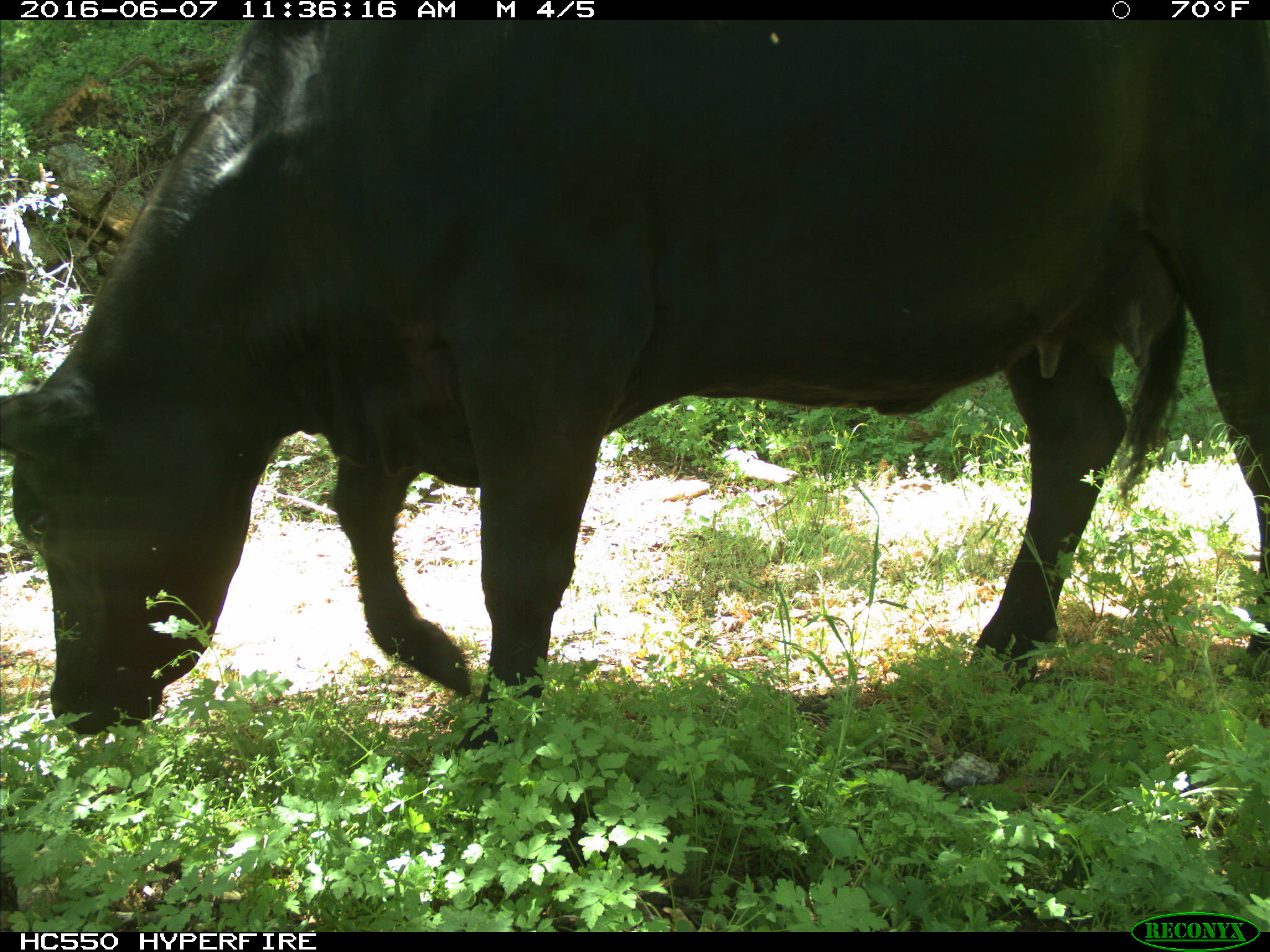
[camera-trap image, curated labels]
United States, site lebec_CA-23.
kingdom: Animalia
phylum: Chordata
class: Mammalia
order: Artiodactyla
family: Bovidae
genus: Bos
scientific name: Bos taurus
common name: domestic cow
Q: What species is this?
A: Bos taurus (domestic cow).